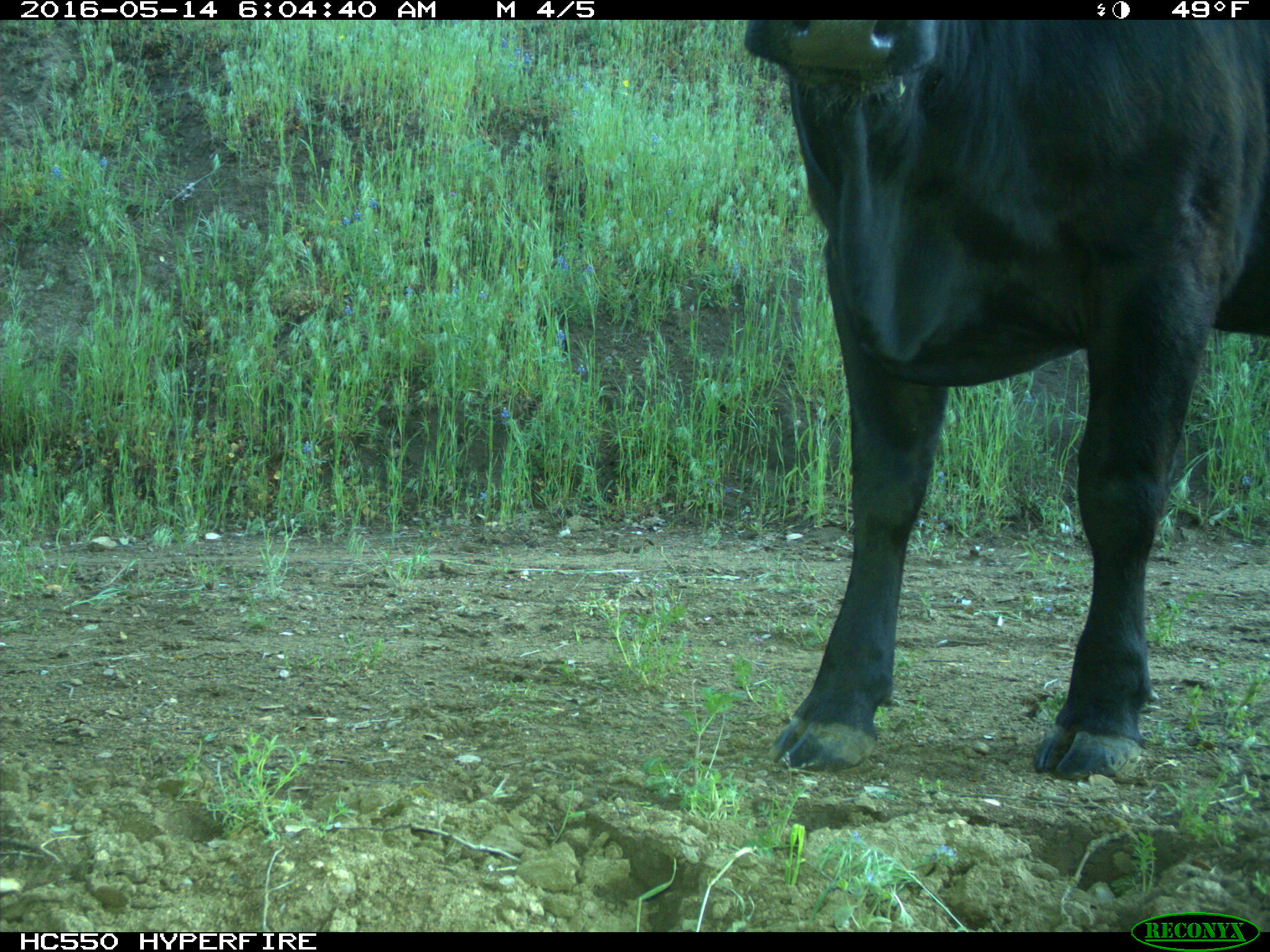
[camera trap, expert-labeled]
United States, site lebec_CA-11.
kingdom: Animalia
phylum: Chordata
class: Mammalia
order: Artiodactyla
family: Bovidae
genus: Bos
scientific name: Bos taurus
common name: domestic cow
Bos taurus (domestic cow).